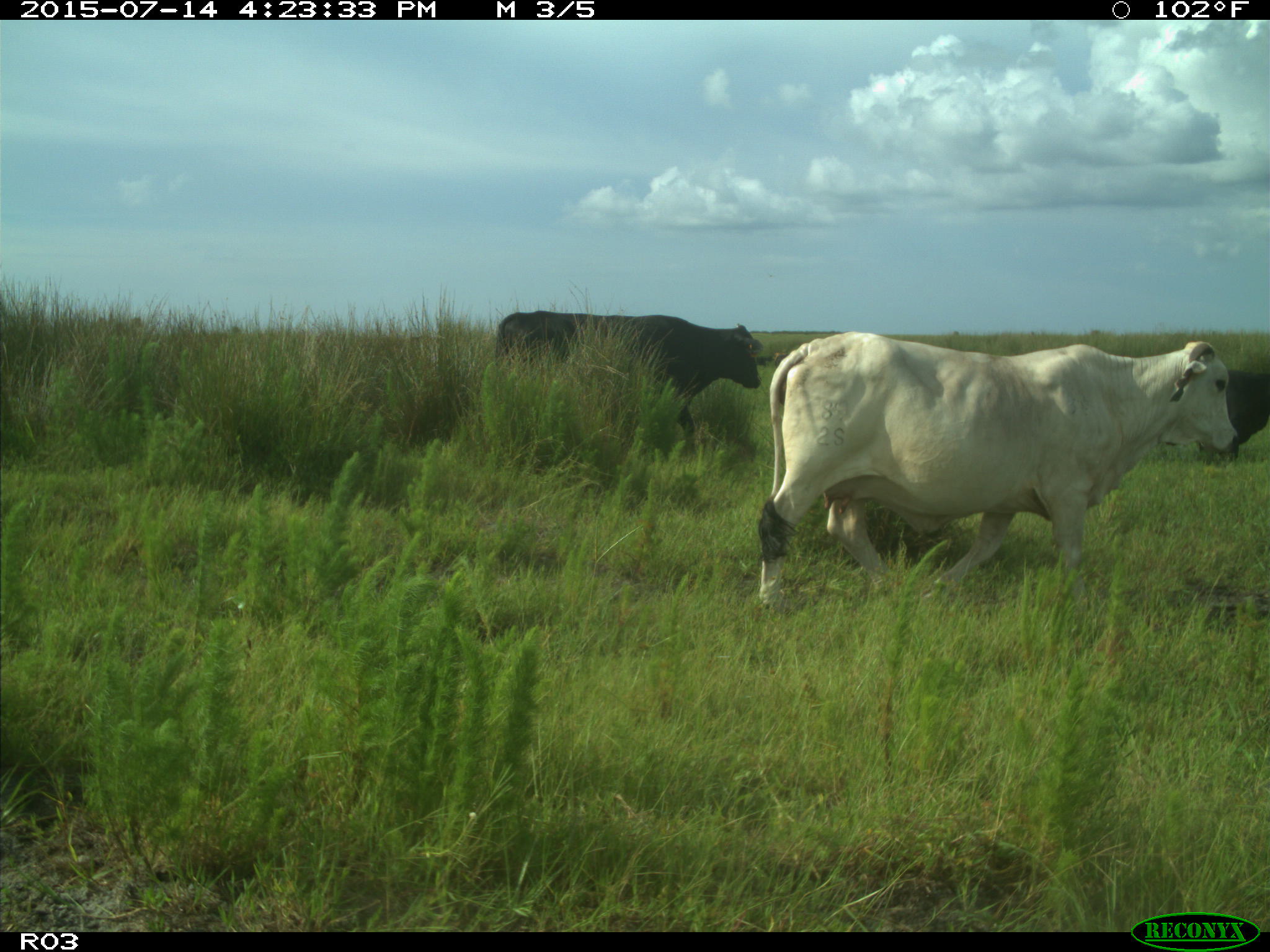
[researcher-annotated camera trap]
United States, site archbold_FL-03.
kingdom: Animalia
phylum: Chordata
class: Mammalia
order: Artiodactyla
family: Bovidae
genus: Bos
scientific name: Bos taurus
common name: domestic cow